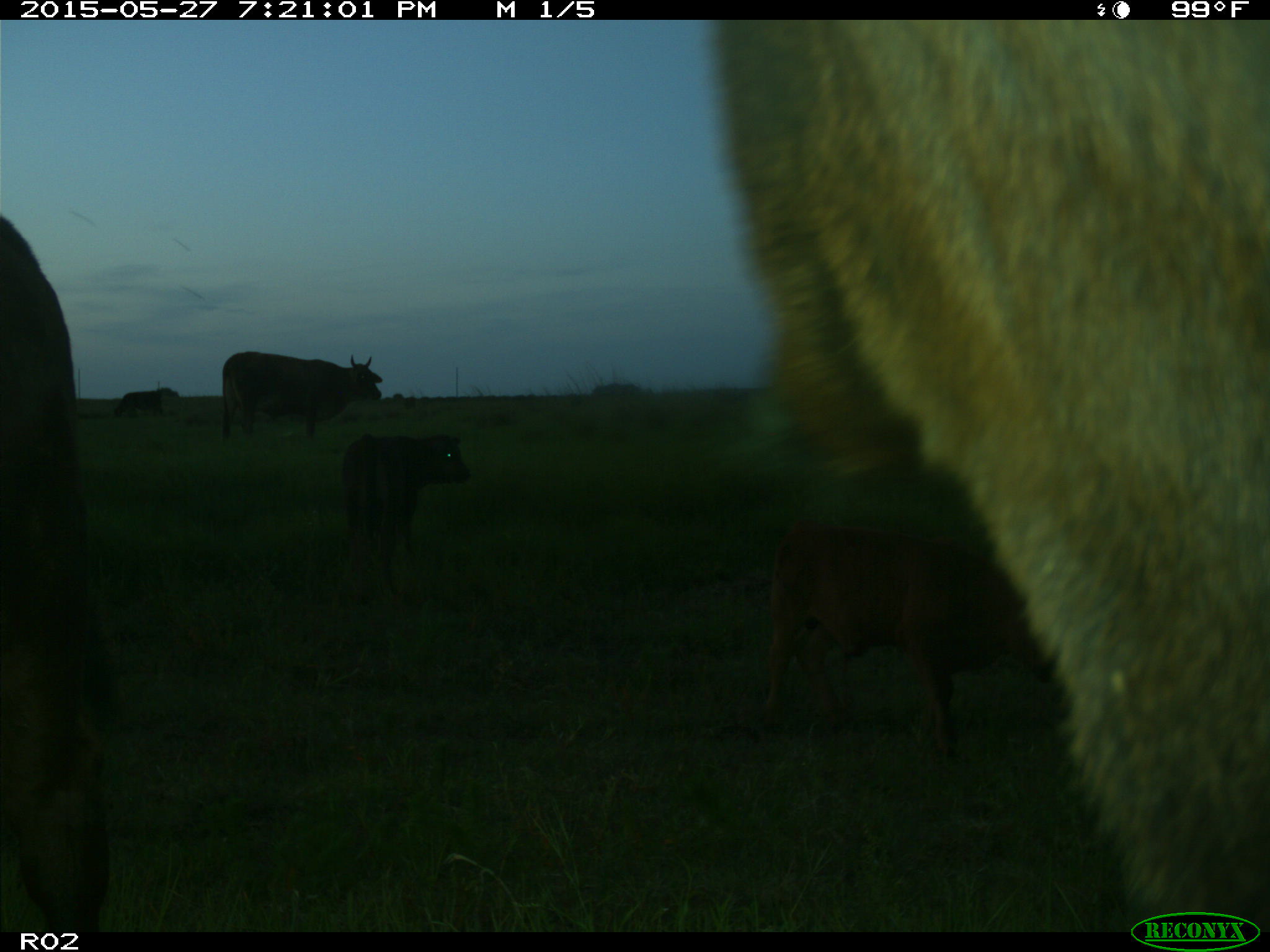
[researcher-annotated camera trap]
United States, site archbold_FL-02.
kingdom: Animalia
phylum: Chordata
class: Mammalia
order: Artiodactyla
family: Bovidae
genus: Bos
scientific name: Bos taurus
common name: domestic cow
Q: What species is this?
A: Bos taurus (domestic cow).